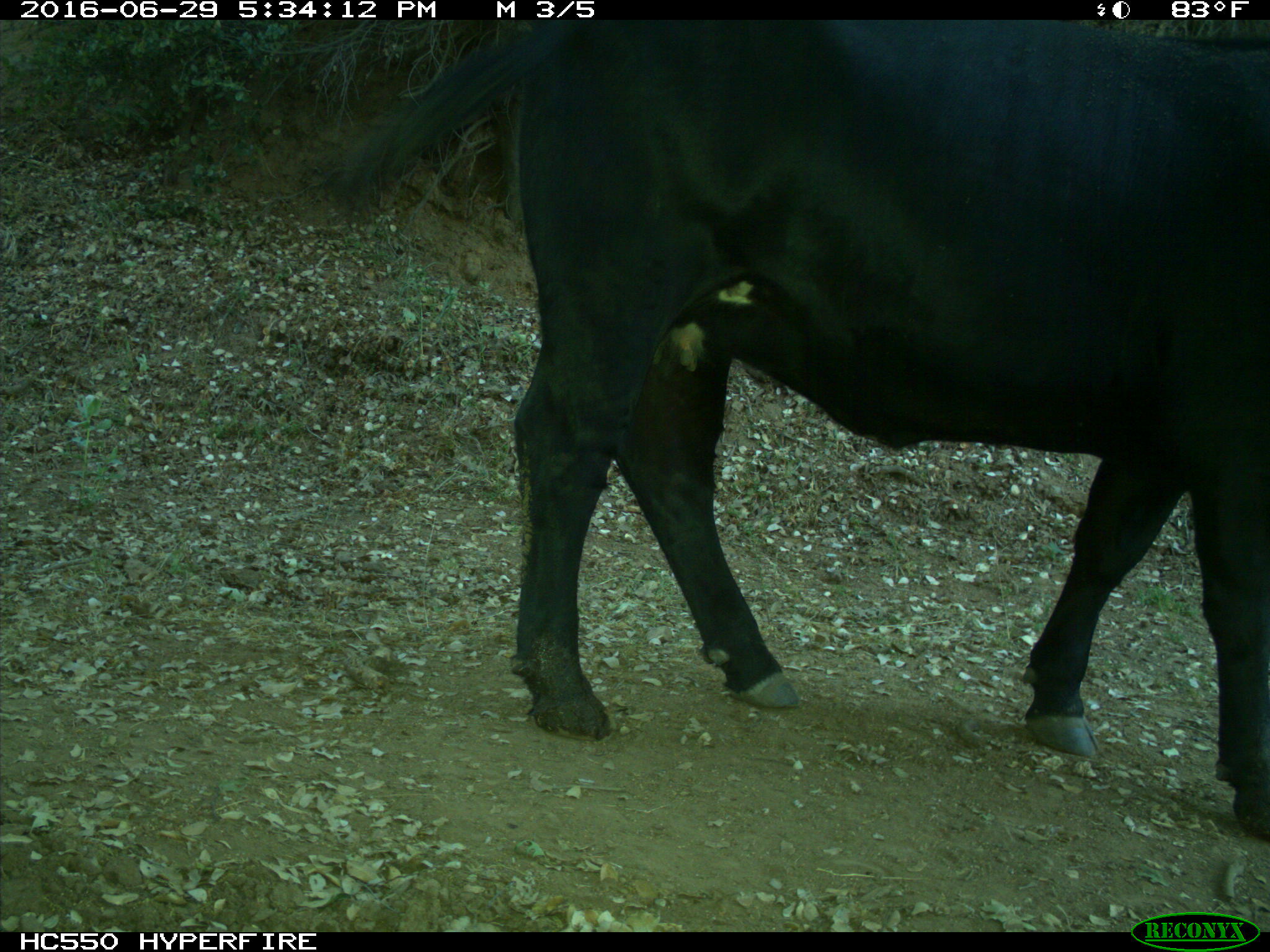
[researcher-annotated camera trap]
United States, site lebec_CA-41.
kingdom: Animalia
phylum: Chordata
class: Mammalia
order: Artiodactyla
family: Bovidae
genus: Bos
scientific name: Bos taurus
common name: domestic cow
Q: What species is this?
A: Bos taurus (domestic cow).